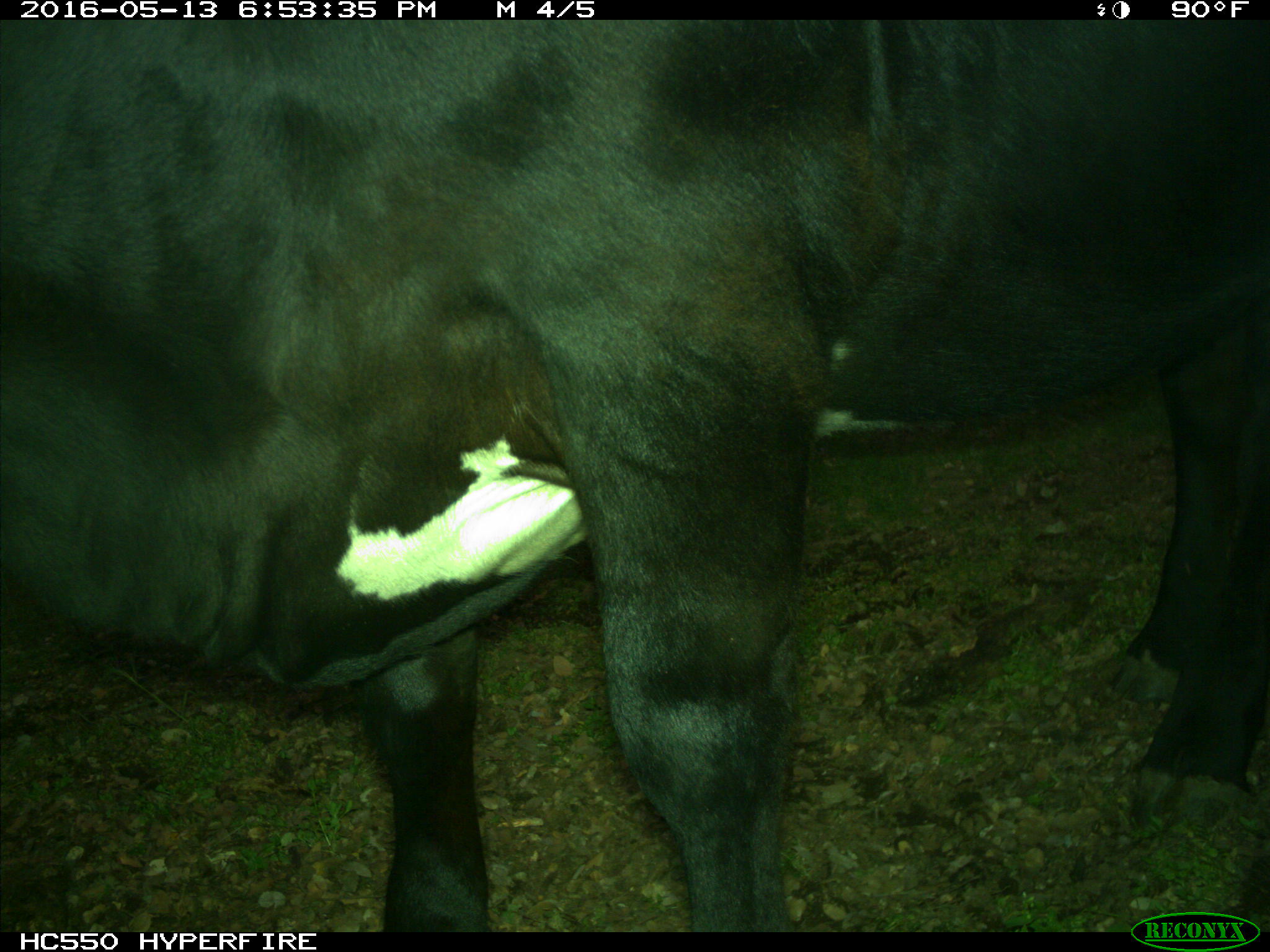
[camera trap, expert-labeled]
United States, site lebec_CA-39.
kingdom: Animalia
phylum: Chordata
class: Mammalia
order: Artiodactyla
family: Bovidae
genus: Bos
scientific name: Bos taurus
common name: domestic cow